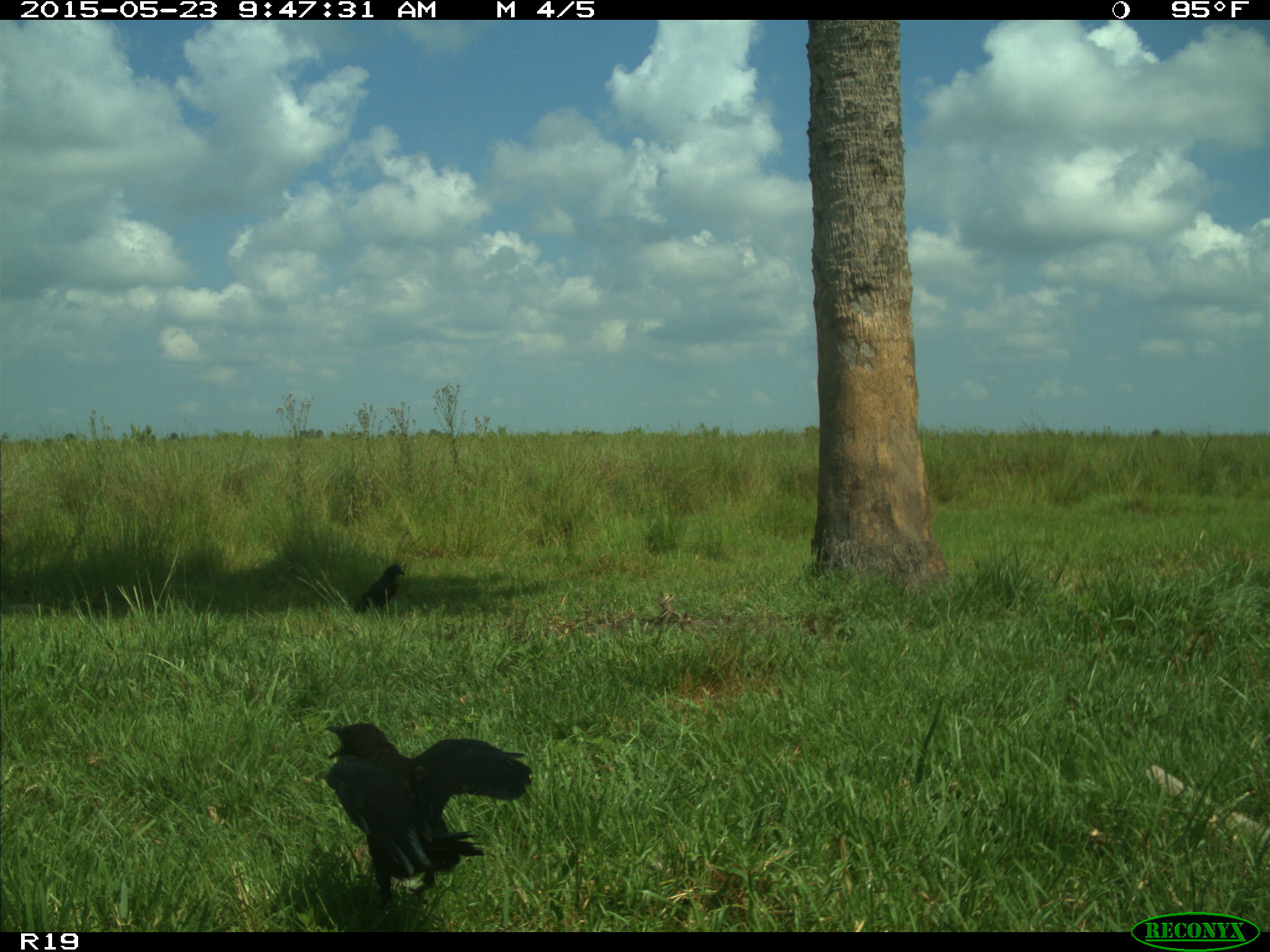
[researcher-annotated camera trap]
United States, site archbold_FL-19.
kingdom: Animalia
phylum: Chordata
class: Aves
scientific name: Aves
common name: birds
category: unidentified bird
Unidentified bird (birds) (Aves).